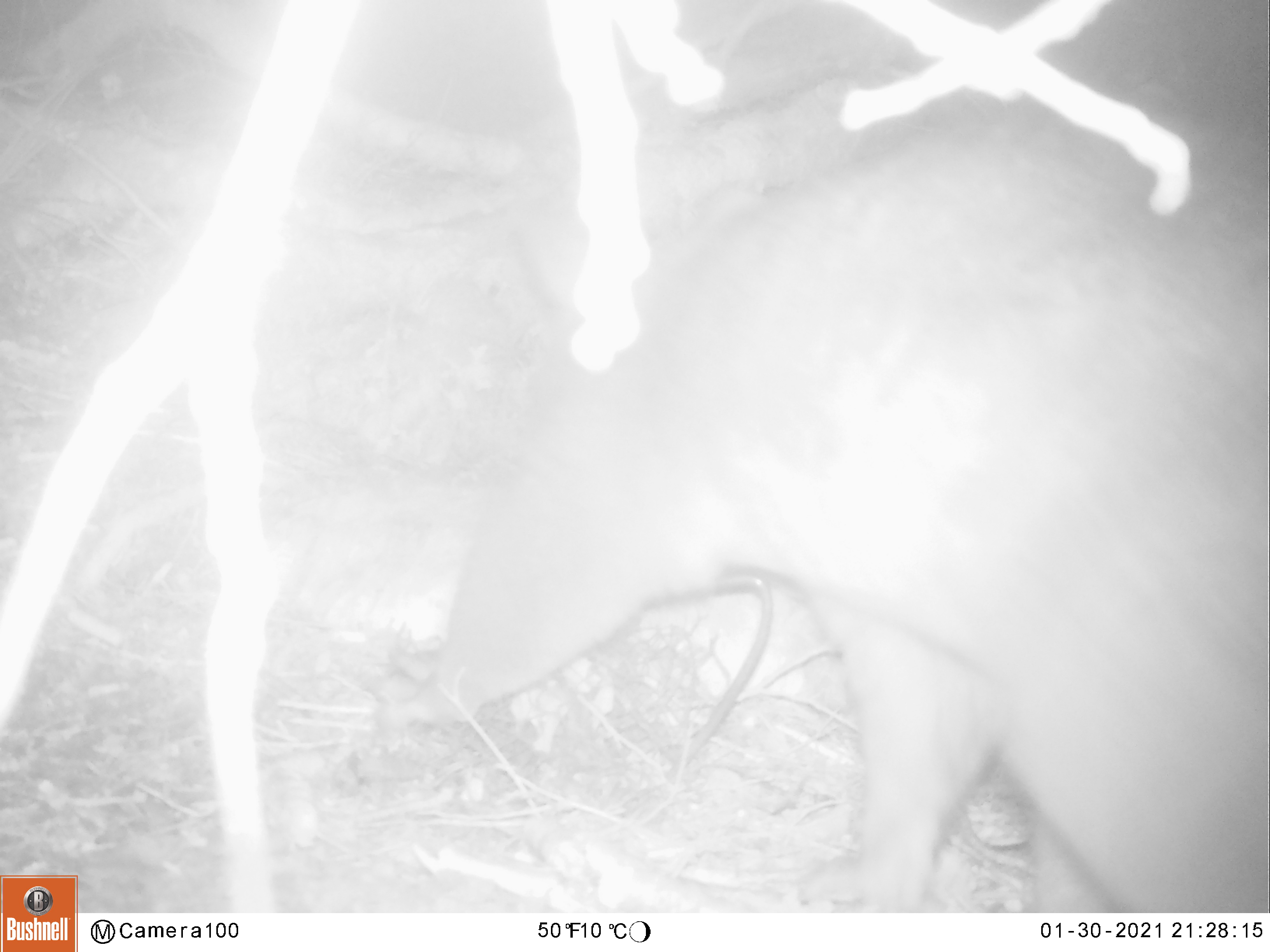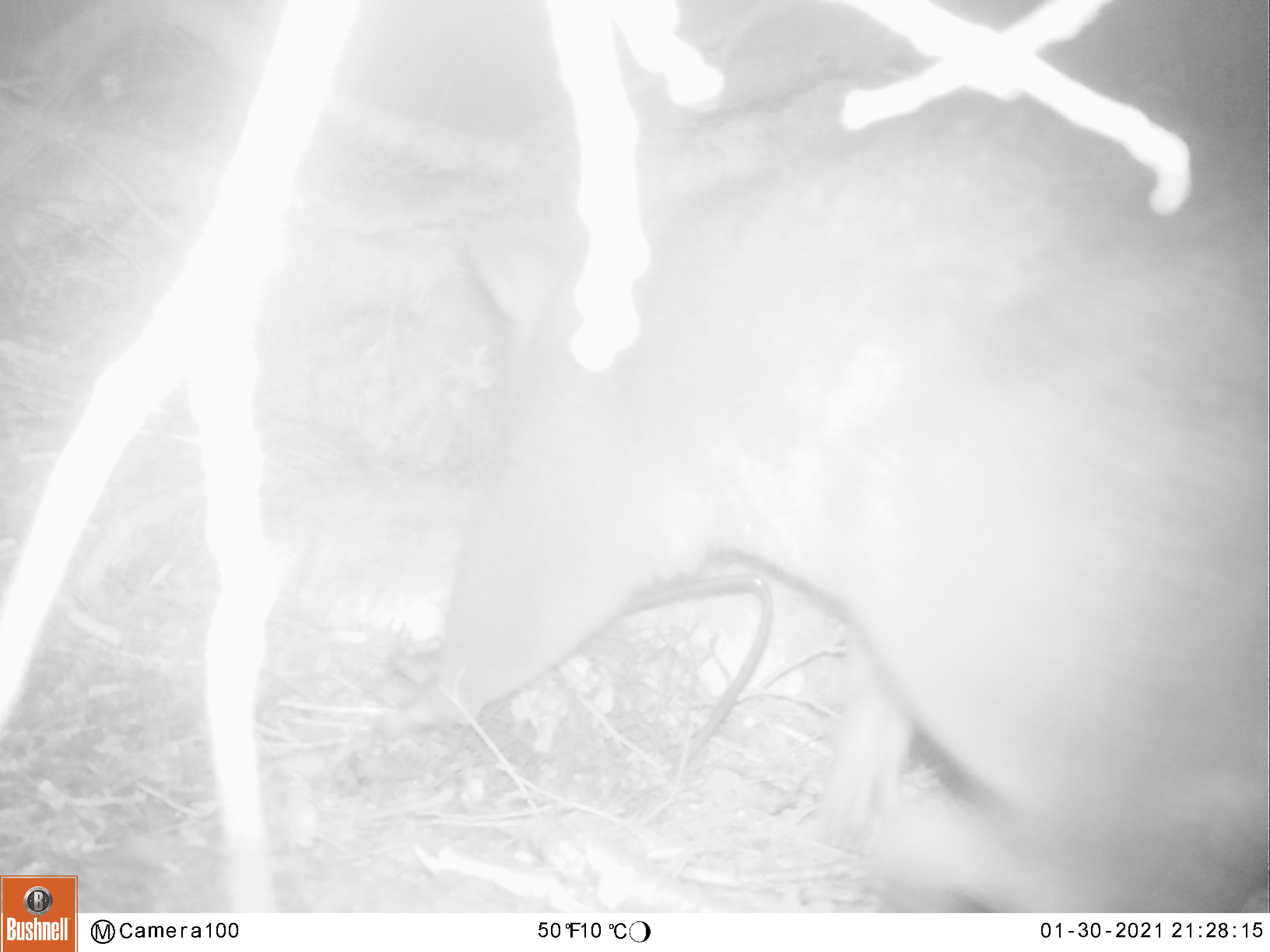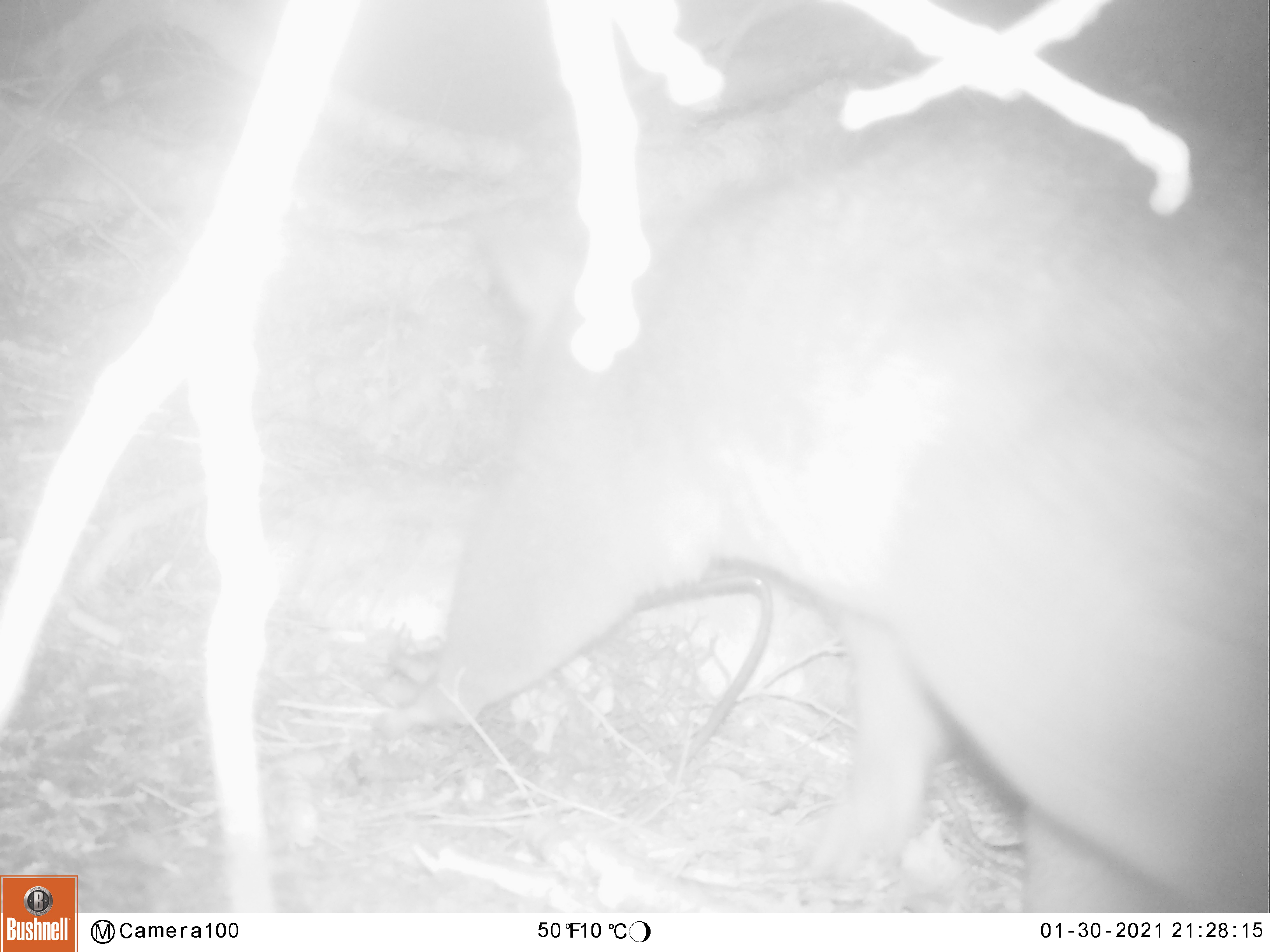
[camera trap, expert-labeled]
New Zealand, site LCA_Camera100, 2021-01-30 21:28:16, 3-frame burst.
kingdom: Animalia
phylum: Chordata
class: Mammalia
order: Diprotodontia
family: Phalangeridae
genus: Trichosurus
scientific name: Trichosurus vulpecula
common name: common brushtail possum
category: possum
Possum (common brushtail possum) (Trichosurus vulpecula).